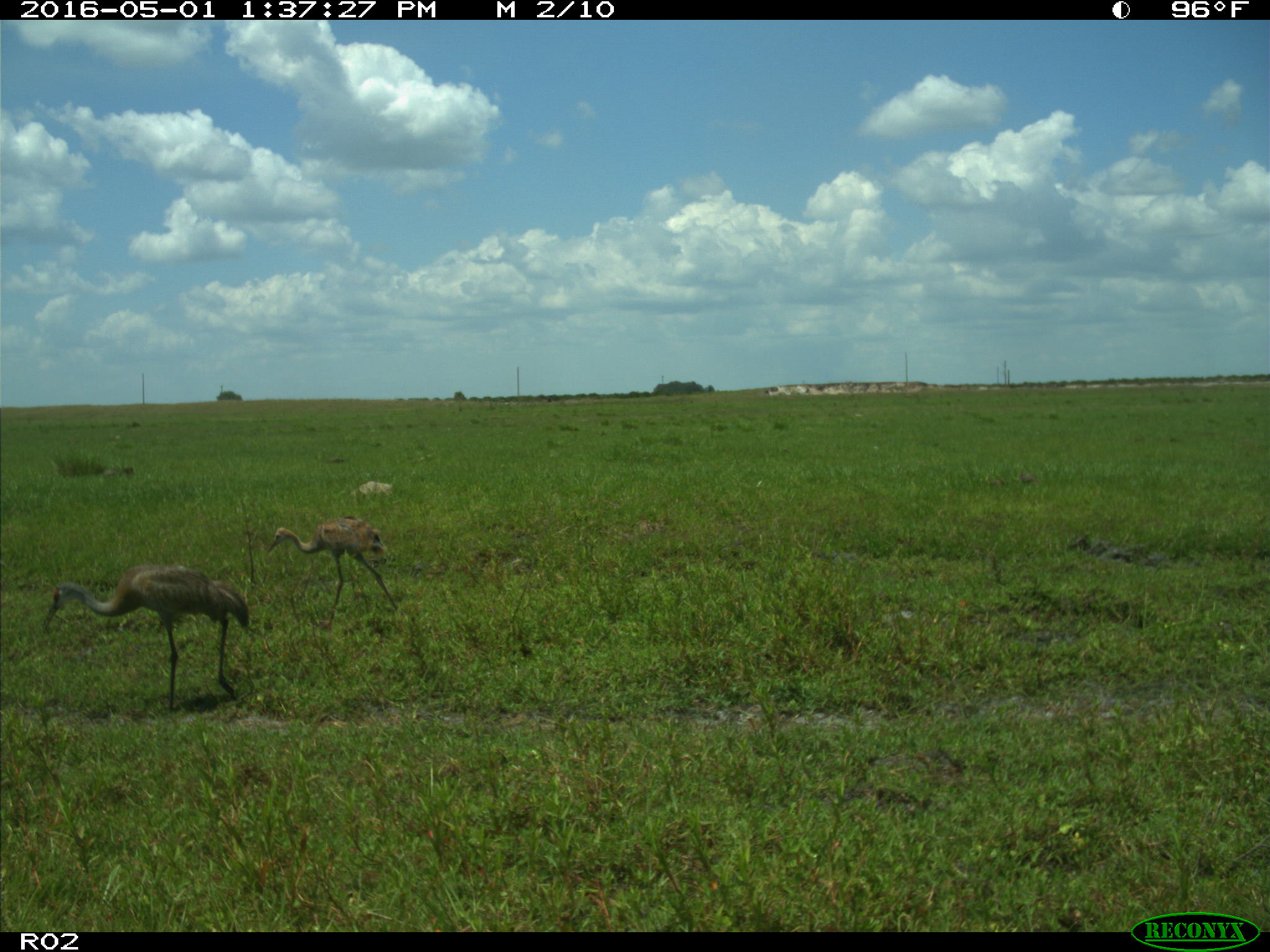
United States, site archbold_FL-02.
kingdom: Animalia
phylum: Chordata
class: Aves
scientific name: Aves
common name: birds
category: unidentified bird